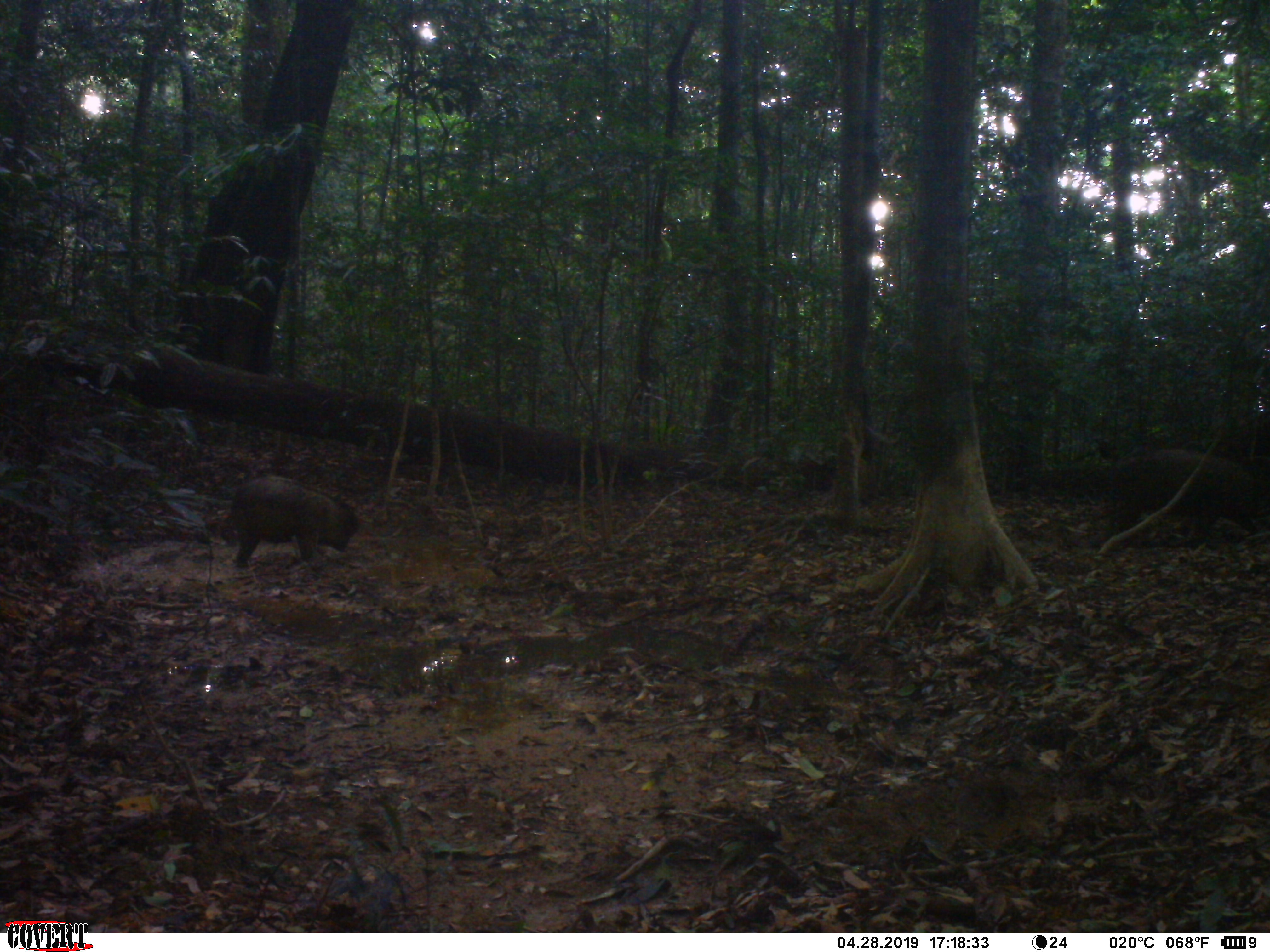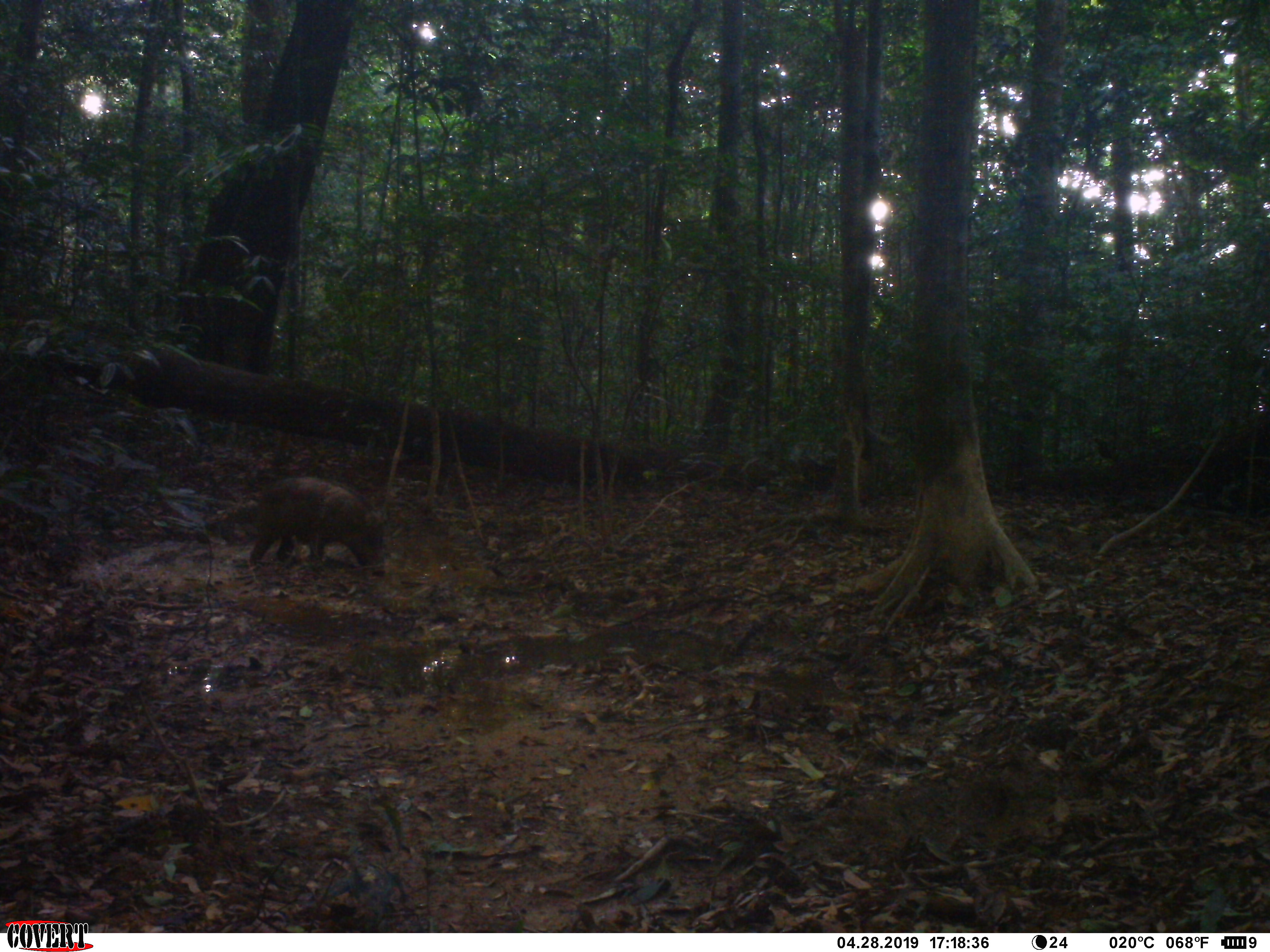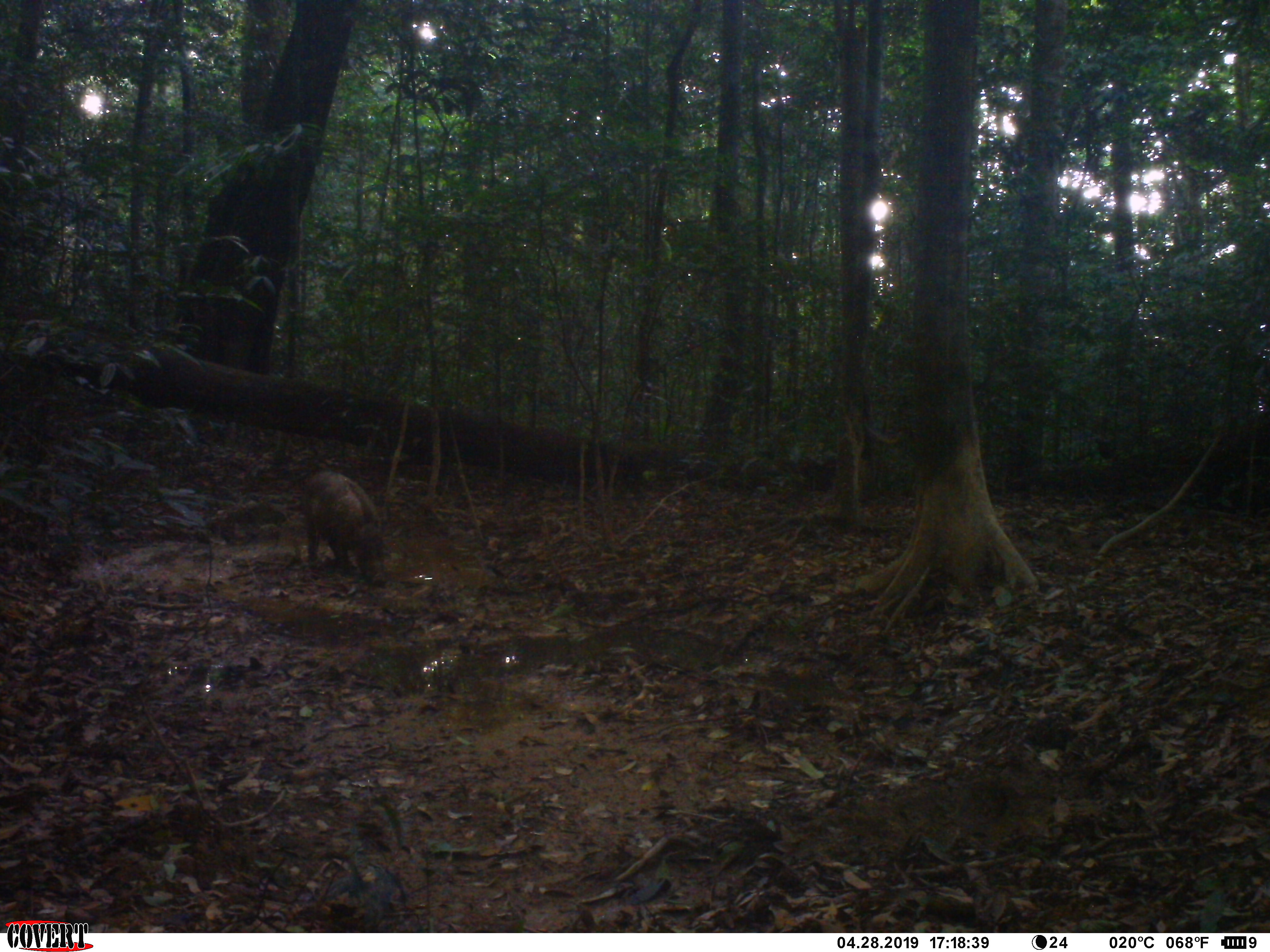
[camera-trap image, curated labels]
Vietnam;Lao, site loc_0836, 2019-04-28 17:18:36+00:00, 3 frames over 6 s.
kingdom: Animalia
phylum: Chordata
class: Mammalia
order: Artiodactyla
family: Suidae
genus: Sus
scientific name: Sus scrofa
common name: eurasian wild pig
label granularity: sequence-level